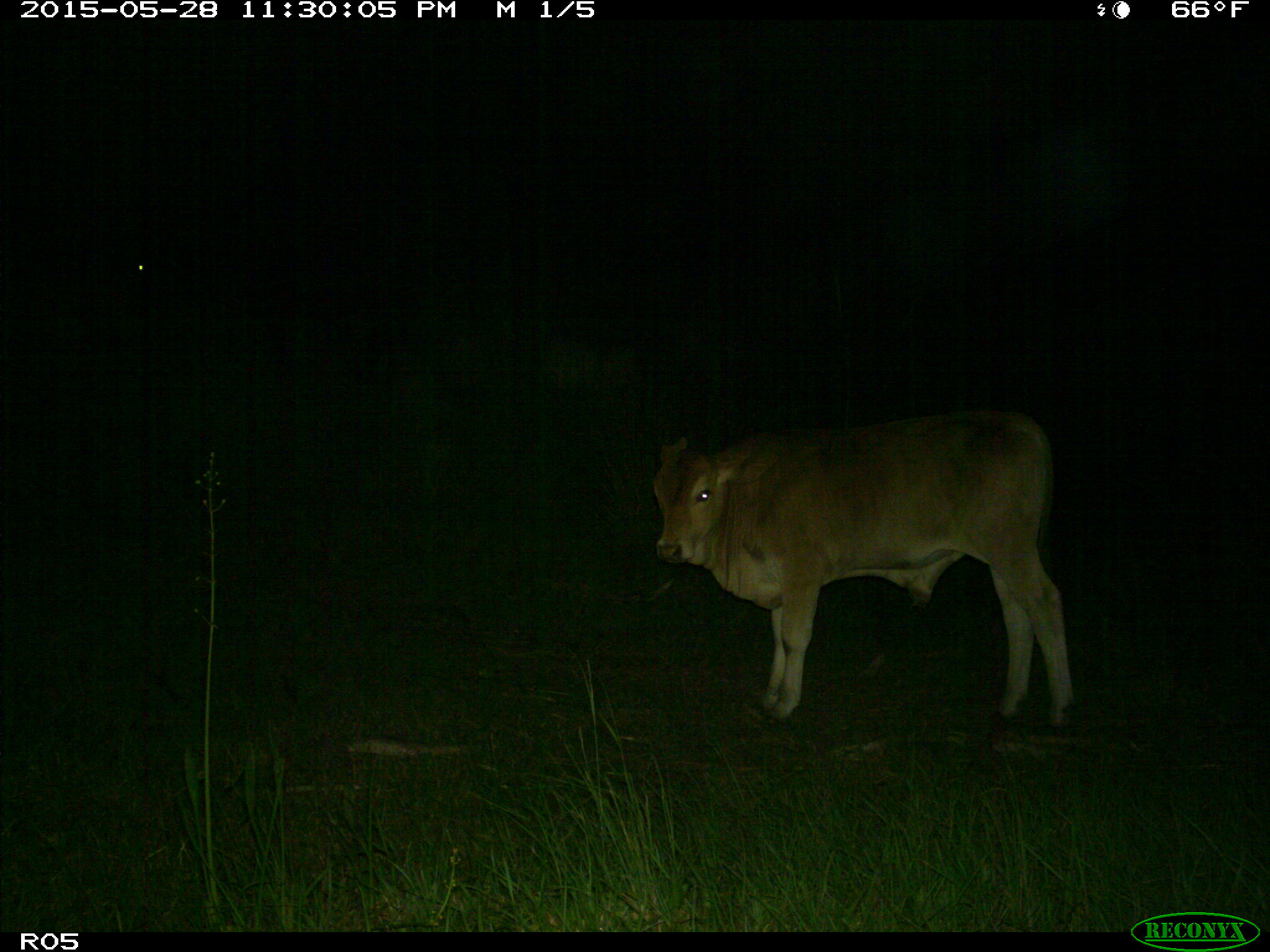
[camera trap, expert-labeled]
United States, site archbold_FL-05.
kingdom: Animalia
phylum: Chordata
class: Mammalia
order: Artiodactyla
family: Bovidae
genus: Bos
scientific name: Bos taurus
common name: domestic cow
Bos taurus (domestic cow).